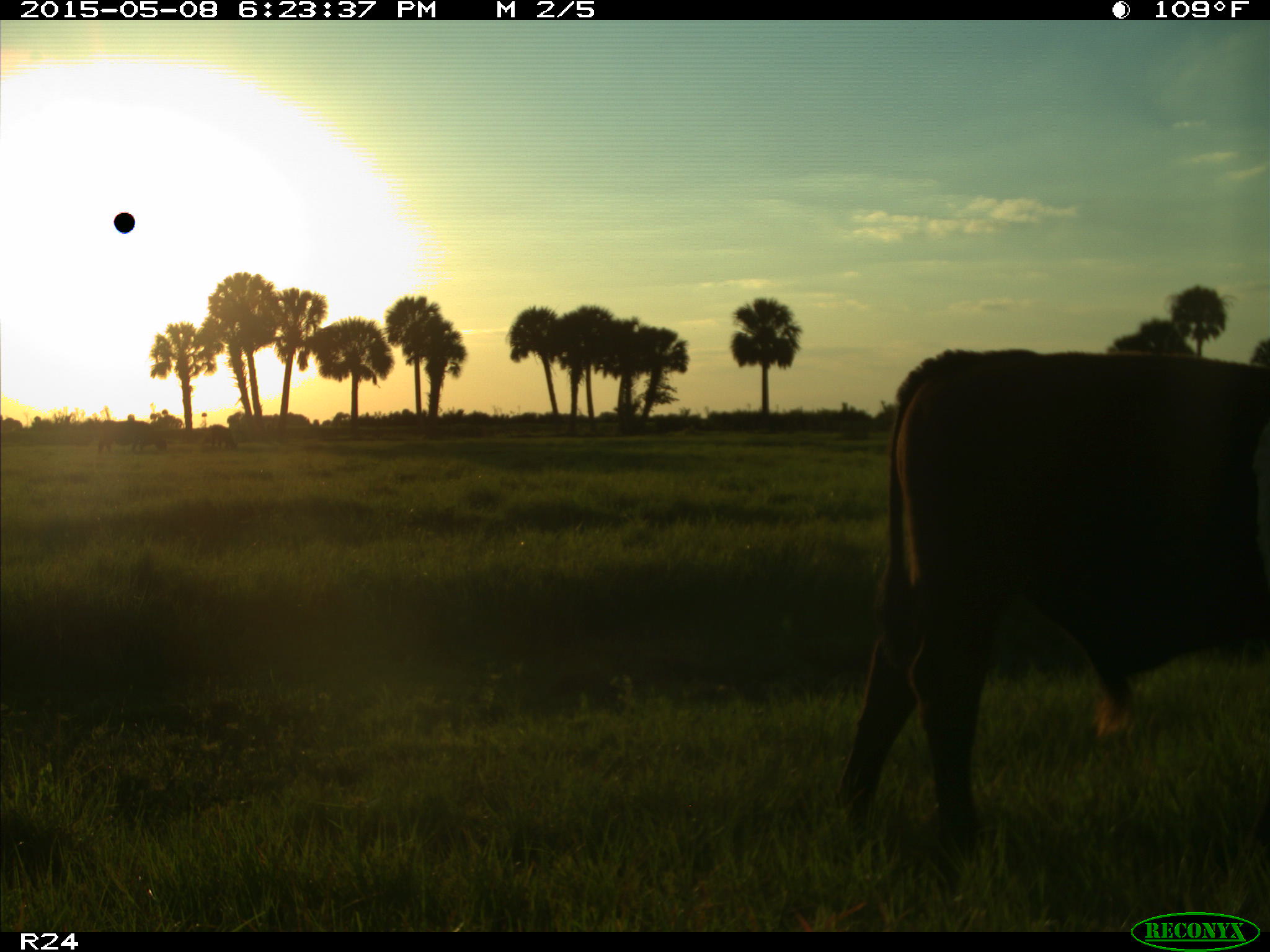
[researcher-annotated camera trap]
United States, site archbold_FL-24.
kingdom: Animalia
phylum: Chordata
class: Mammalia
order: Artiodactyla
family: Bovidae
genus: Bos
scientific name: Bos taurus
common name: domestic cow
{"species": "Bos taurus (domestic cow)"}